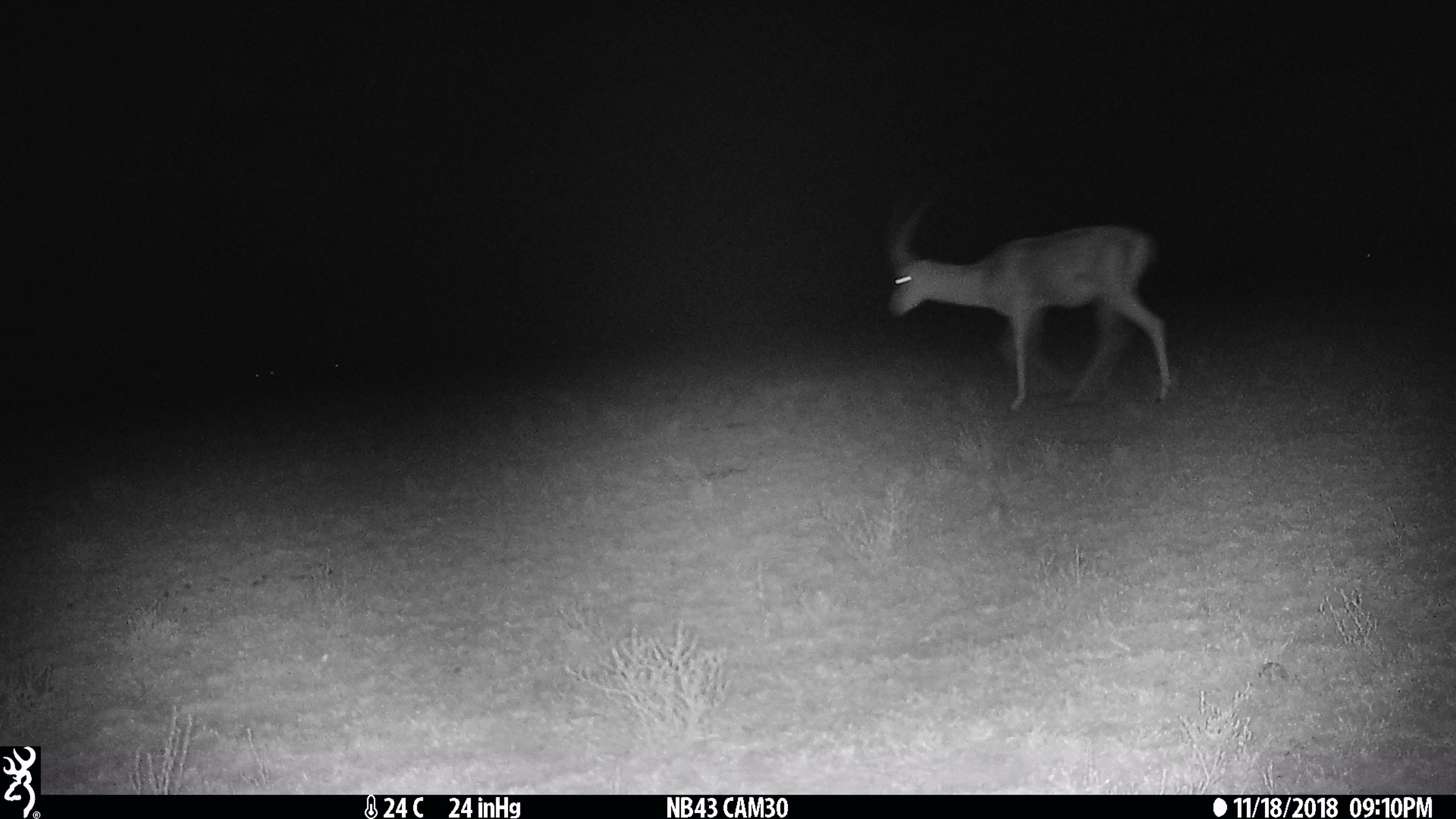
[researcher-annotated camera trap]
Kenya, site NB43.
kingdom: Animalia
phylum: Chordata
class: Mammalia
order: Artiodactyla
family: Bovidae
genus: Nanger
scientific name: Nanger granti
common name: grant's gazelle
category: gazelle grants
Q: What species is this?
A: Gazelle grants (grant's gazelle) (Nanger granti).